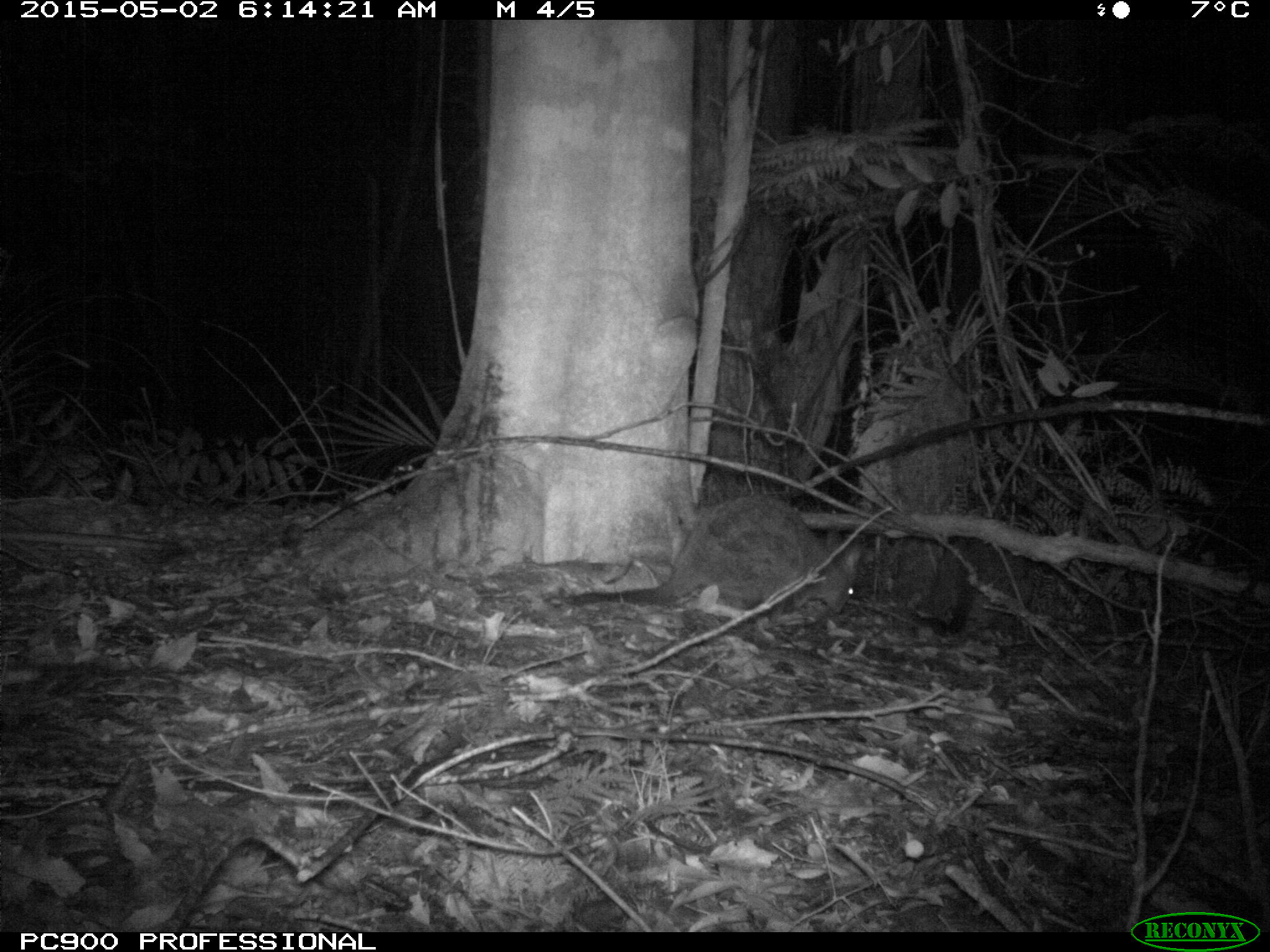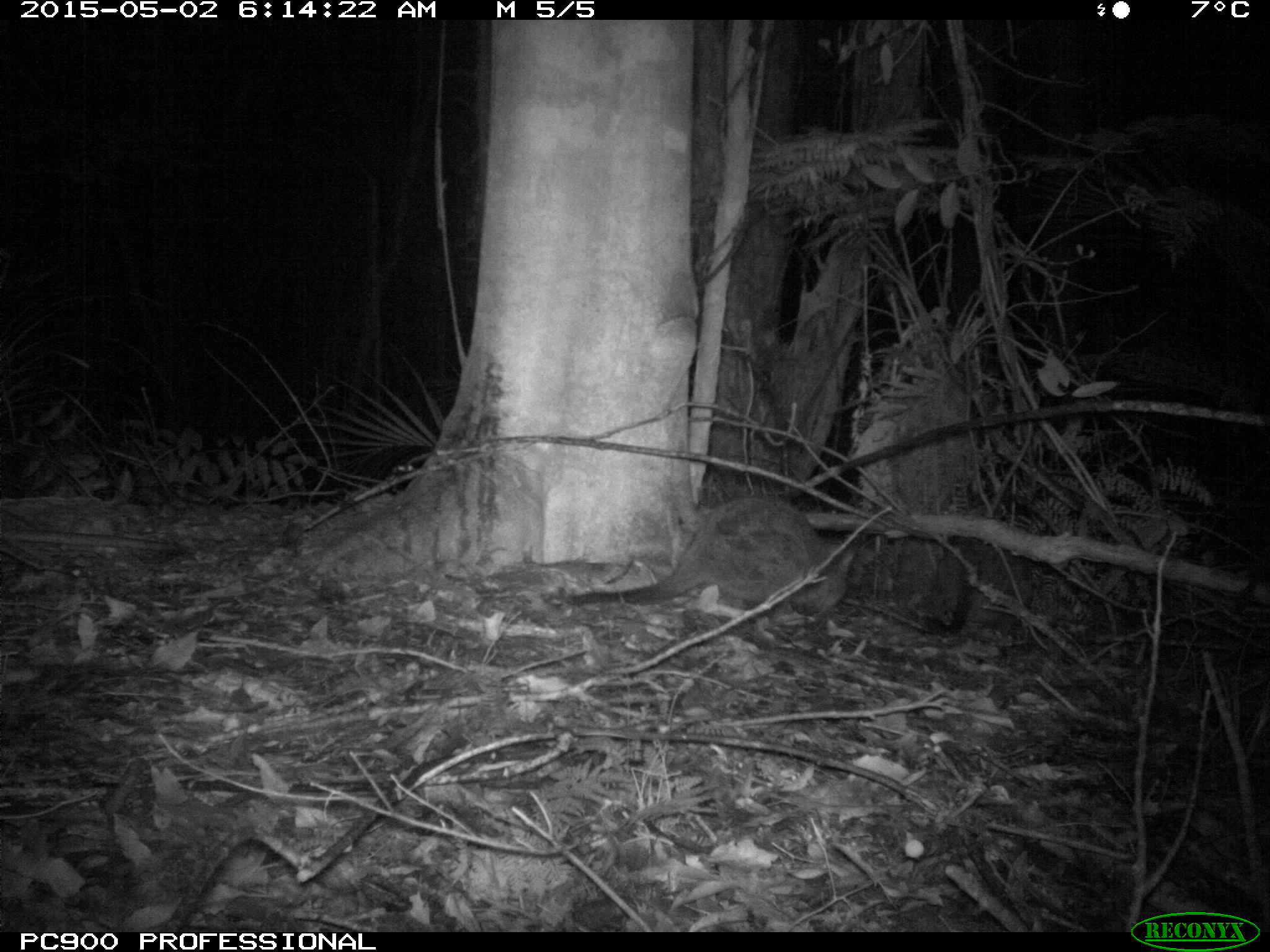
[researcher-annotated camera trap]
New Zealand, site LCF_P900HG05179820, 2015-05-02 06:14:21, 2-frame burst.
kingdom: Animalia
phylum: Chordata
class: Mammalia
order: Diprotodontia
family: Macropodidae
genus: Notamacropus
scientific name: Notamacropus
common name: wallaby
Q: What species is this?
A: Wallaby (Notamacropus).